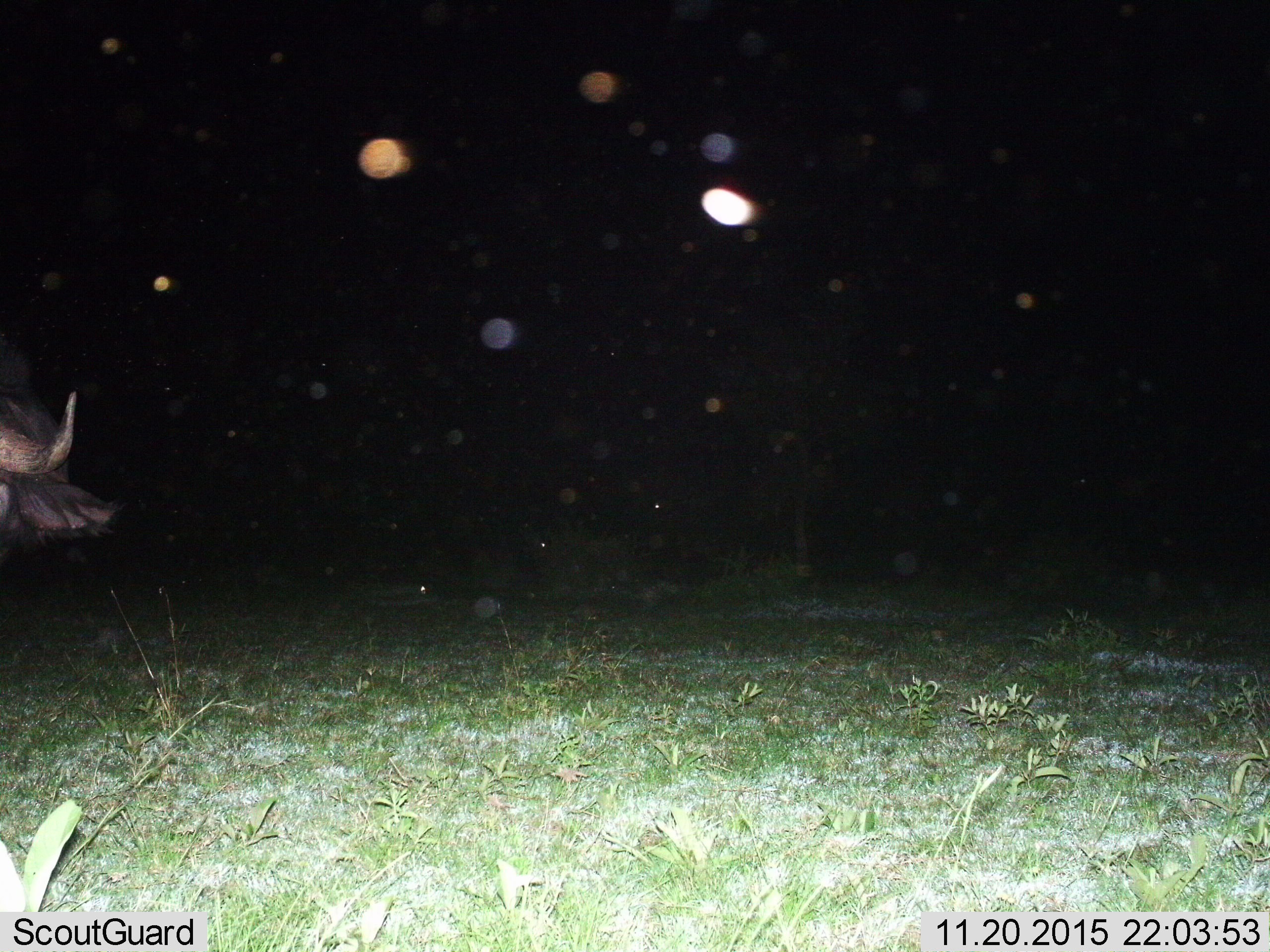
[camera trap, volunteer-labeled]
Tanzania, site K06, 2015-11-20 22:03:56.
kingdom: Animalia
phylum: Chordata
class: Mammalia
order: Artiodactyla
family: Bovidae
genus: Syncerus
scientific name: Syncerus caffer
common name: cape buffalo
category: buffalo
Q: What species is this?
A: Buffalo (cape buffalo) (Syncerus caffer).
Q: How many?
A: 1.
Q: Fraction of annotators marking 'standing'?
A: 86%.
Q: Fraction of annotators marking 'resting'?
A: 14%.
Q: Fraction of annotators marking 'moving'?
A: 14%.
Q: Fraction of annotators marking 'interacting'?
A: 0%.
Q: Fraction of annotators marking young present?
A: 0%.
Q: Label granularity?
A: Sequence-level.